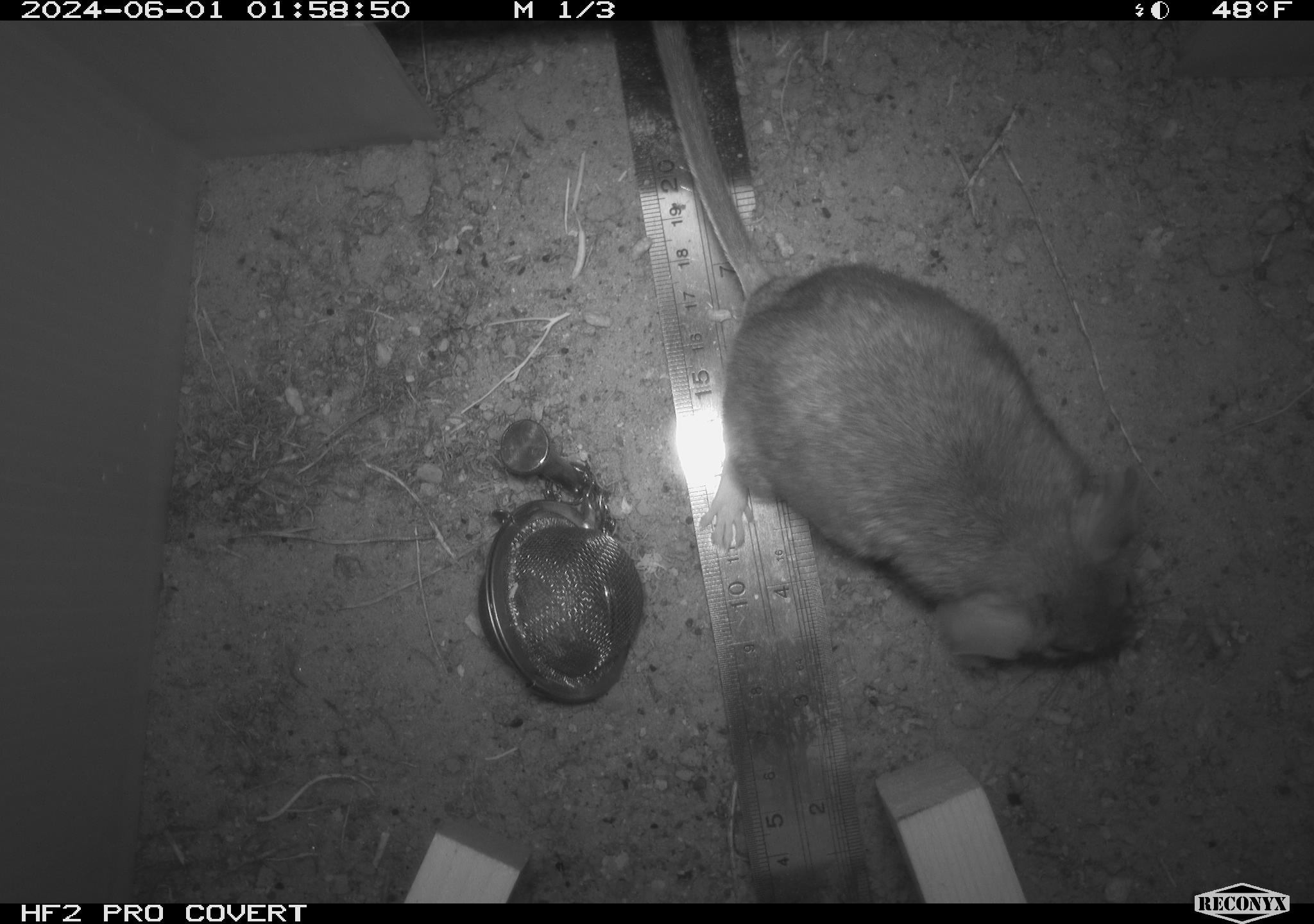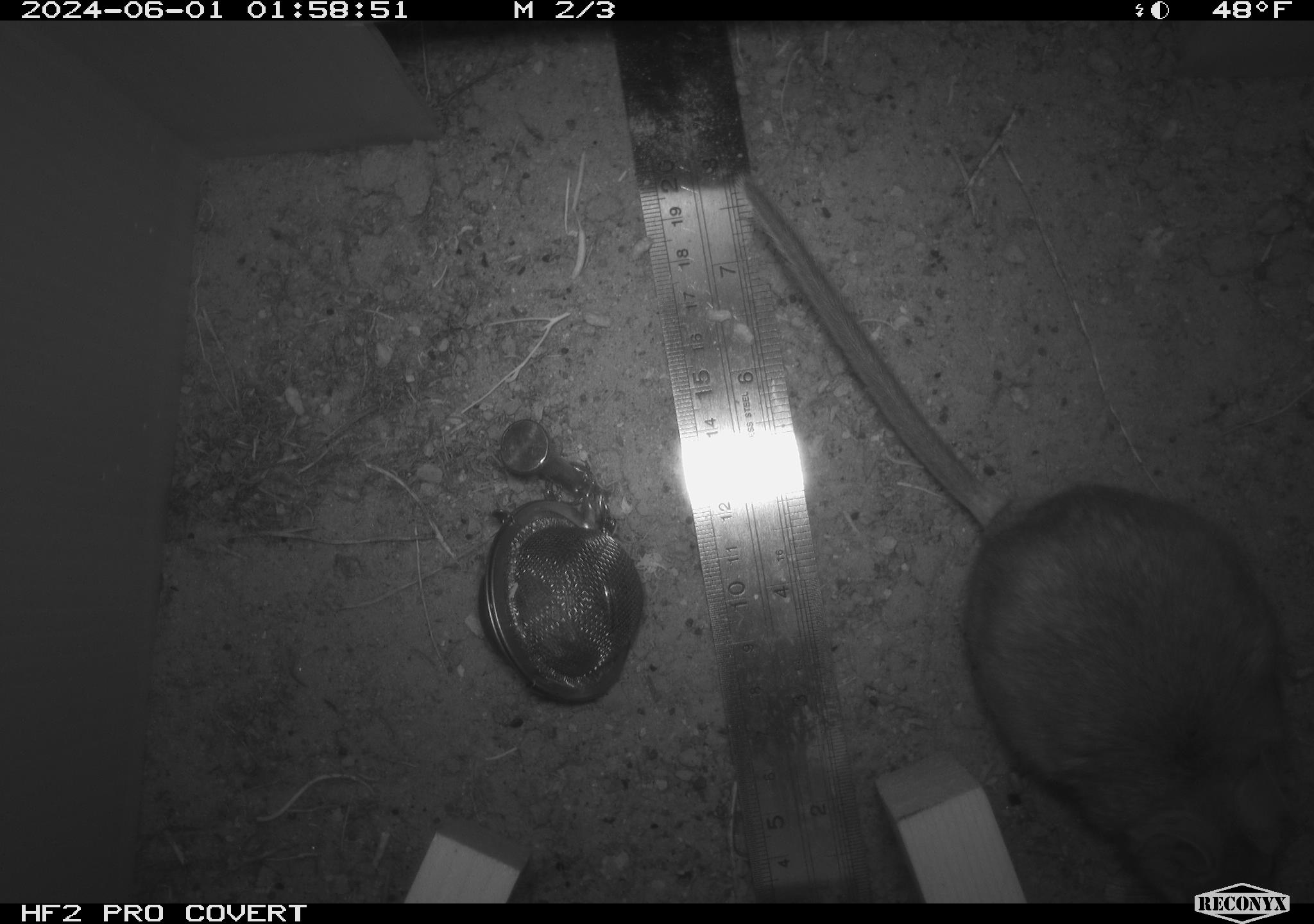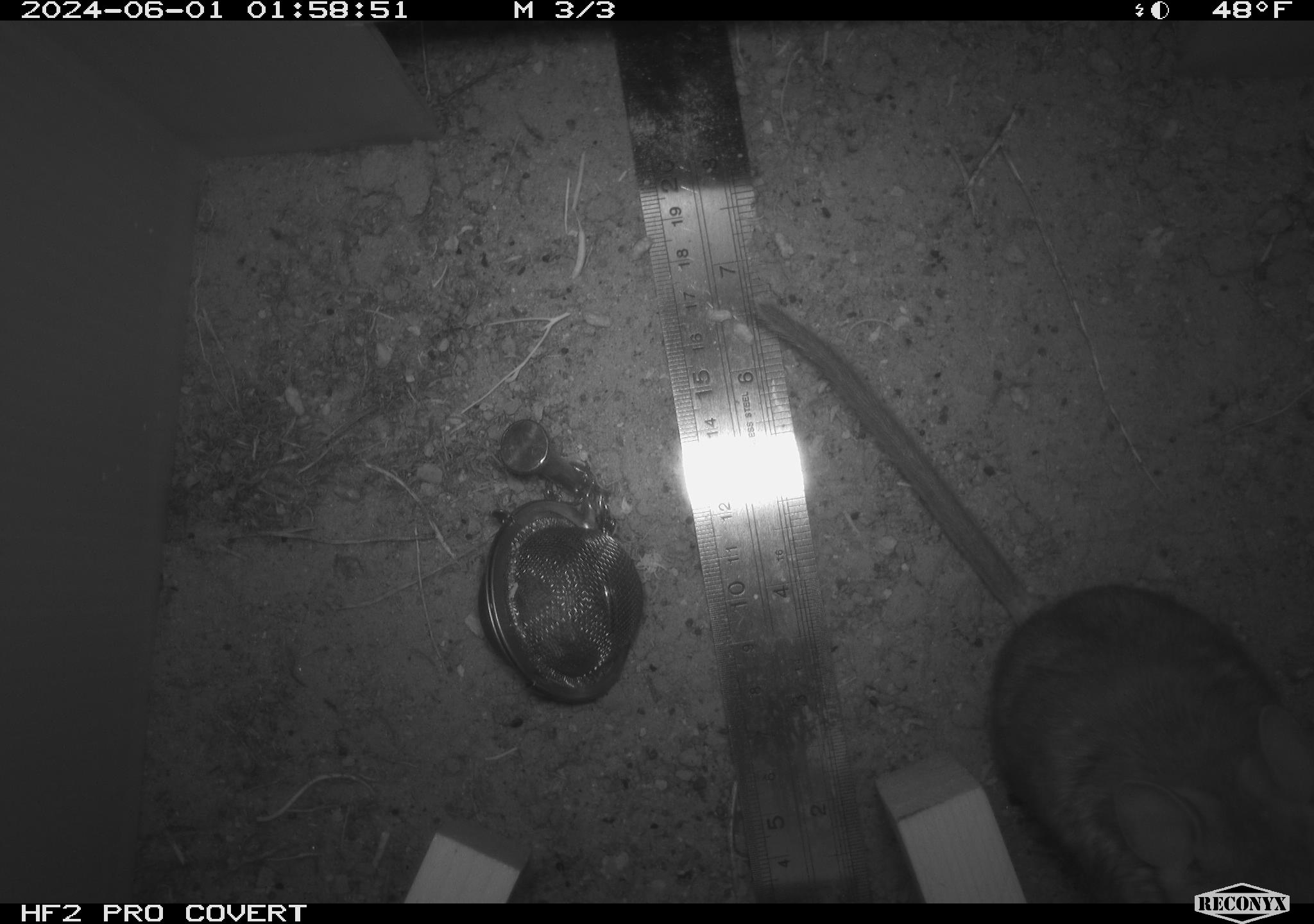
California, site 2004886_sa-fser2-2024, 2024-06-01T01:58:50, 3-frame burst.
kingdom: Animalia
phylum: Chordata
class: Mammalia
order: Rodentia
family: Cricetidae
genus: Neotoma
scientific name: Neotoma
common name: pack rat or woodrat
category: neotoma species